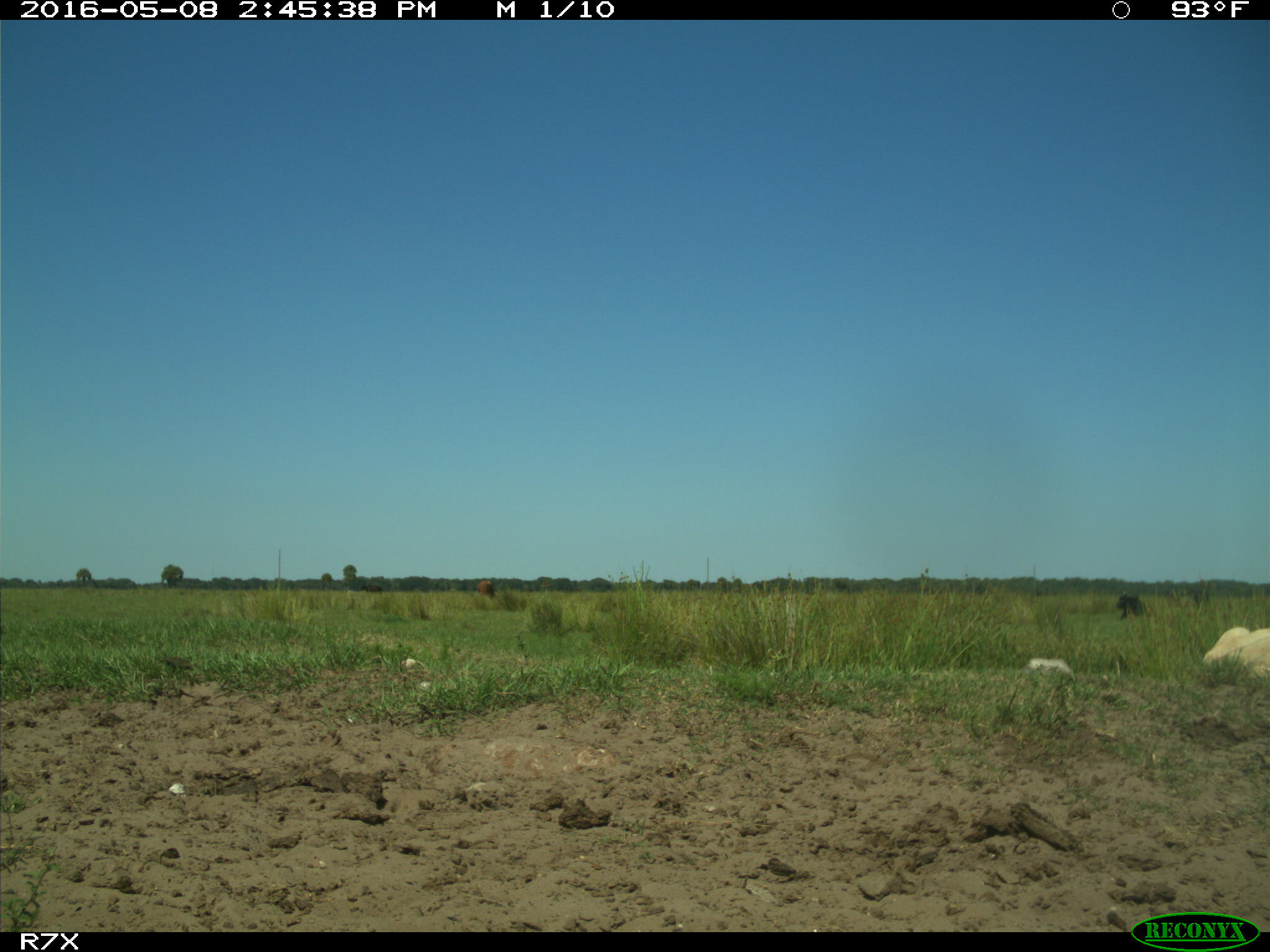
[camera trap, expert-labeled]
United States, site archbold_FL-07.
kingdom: Animalia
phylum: Chordata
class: Mammalia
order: Artiodactyla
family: Bovidae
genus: Bos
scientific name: Bos taurus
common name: domestic cow